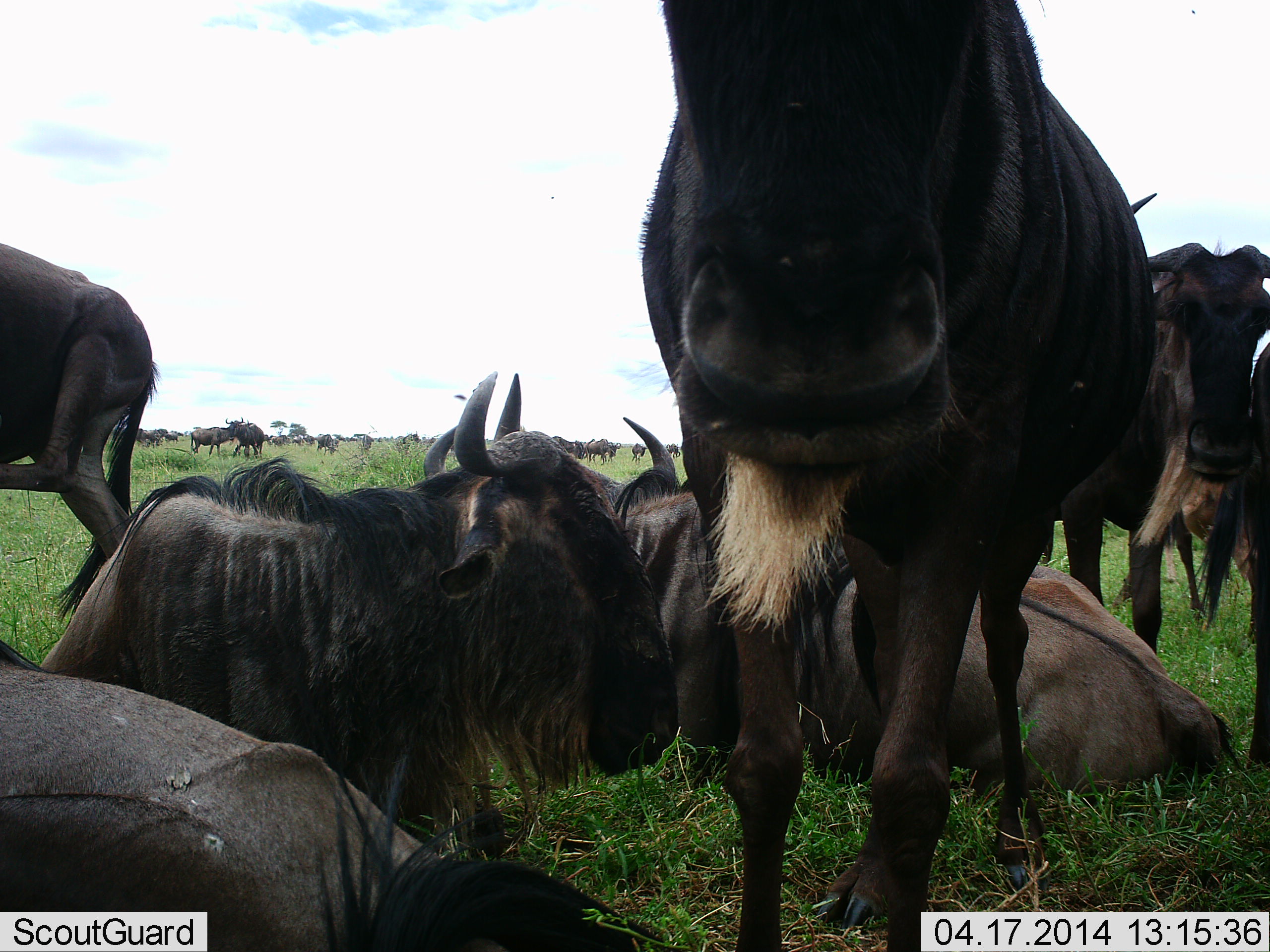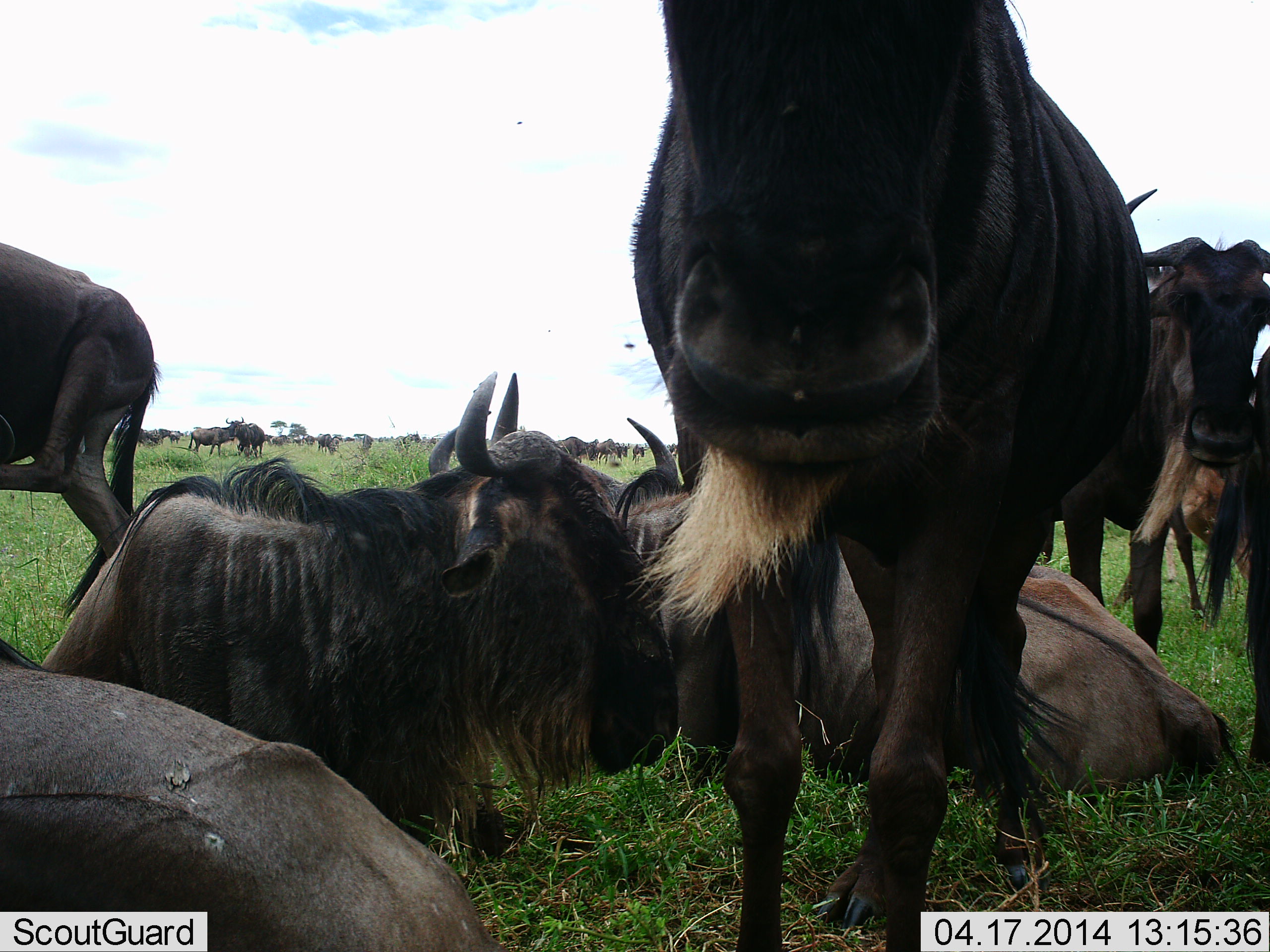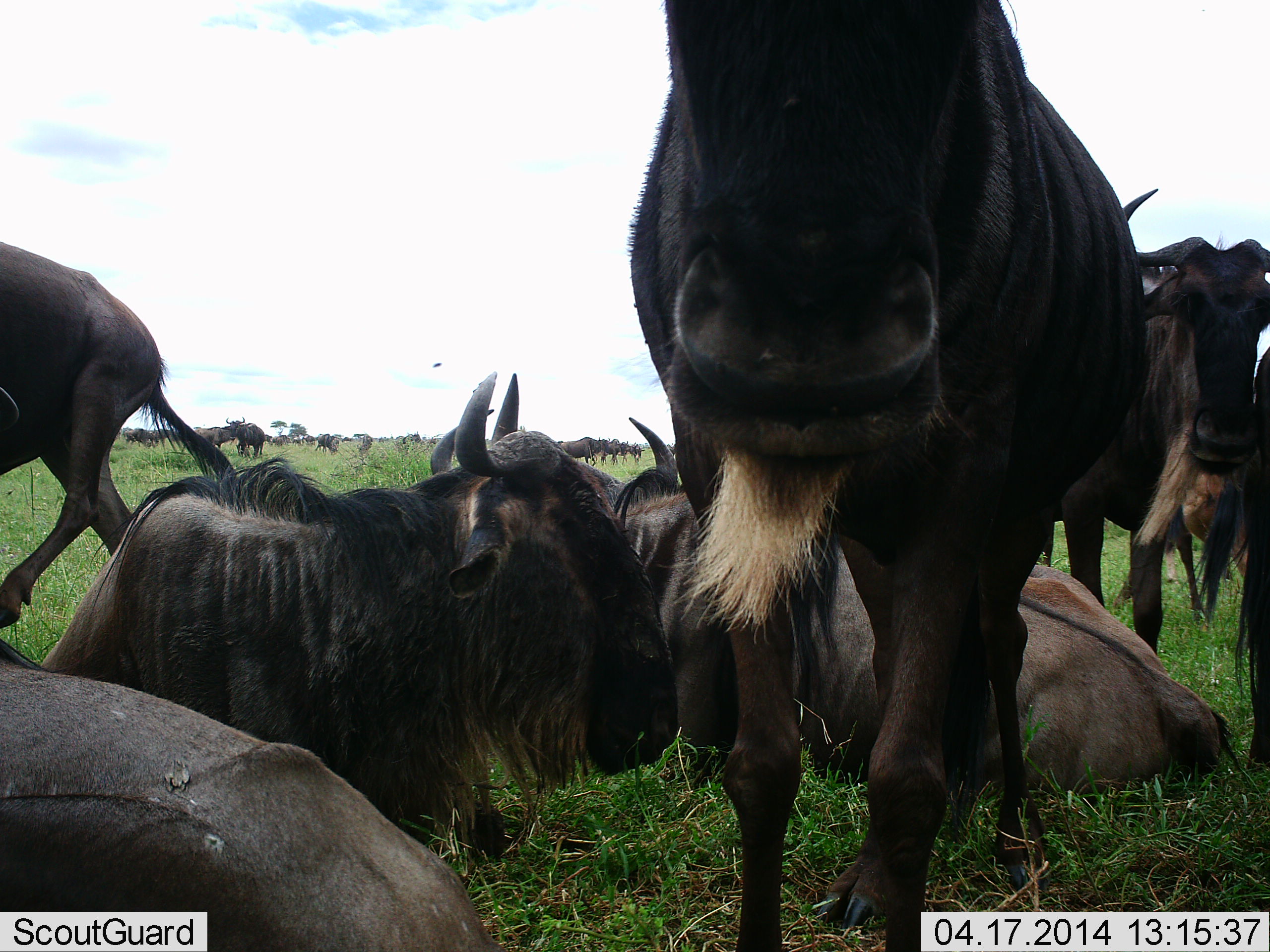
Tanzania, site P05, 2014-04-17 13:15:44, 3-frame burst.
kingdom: Animalia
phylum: Chordata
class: Mammalia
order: Artiodactyla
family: Bovidae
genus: Connochaetes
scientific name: Connochaetes taurinus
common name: blue wildebeest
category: wildebeest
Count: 11-50.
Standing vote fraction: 82%.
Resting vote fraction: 100%.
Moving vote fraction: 36%.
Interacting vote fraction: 18%.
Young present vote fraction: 0%.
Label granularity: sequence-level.